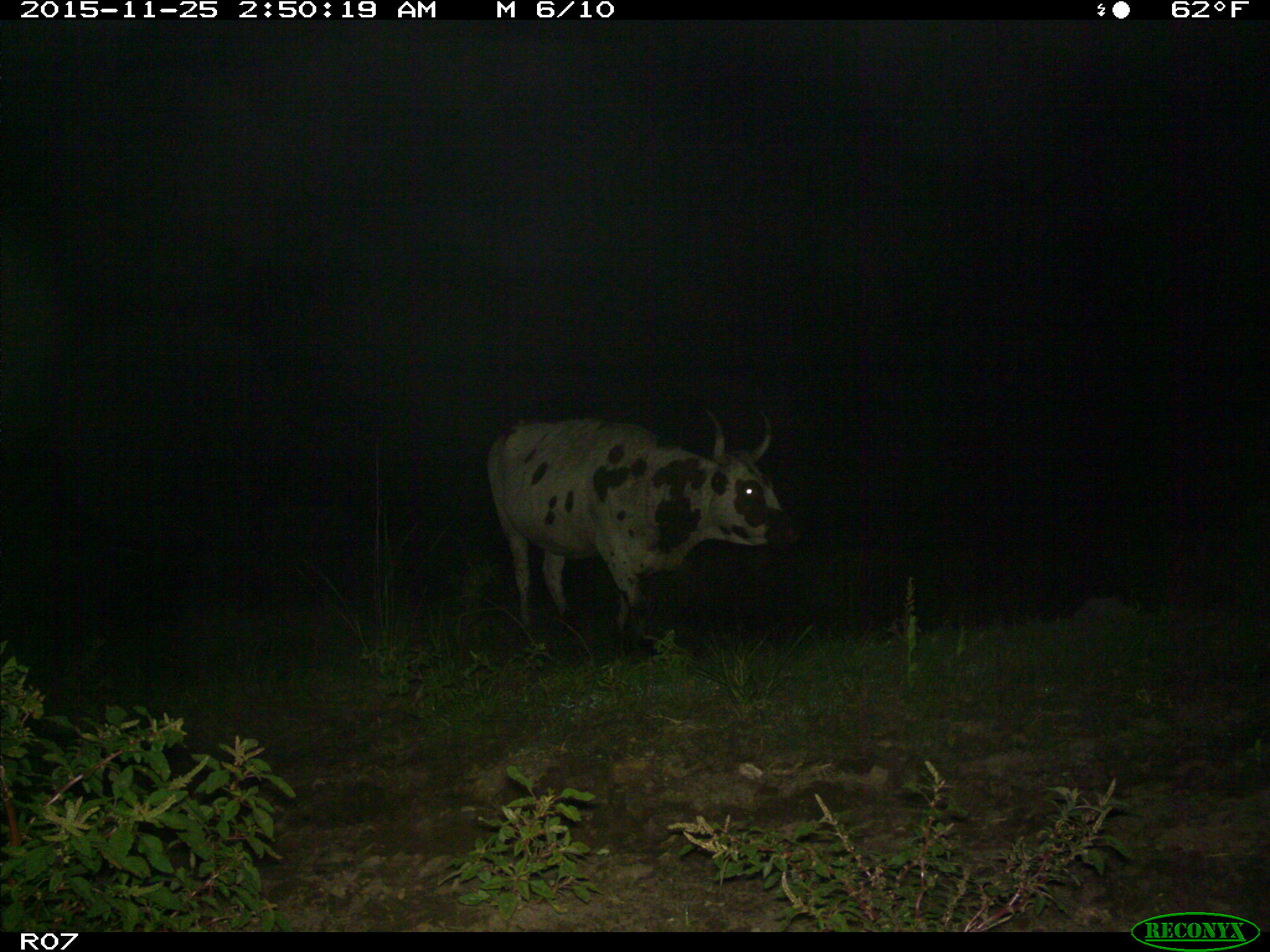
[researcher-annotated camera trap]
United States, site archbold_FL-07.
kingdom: Animalia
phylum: Chordata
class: Mammalia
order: Artiodactyla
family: Bovidae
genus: Bos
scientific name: Bos taurus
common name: domestic cow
Bos taurus (domestic cow).